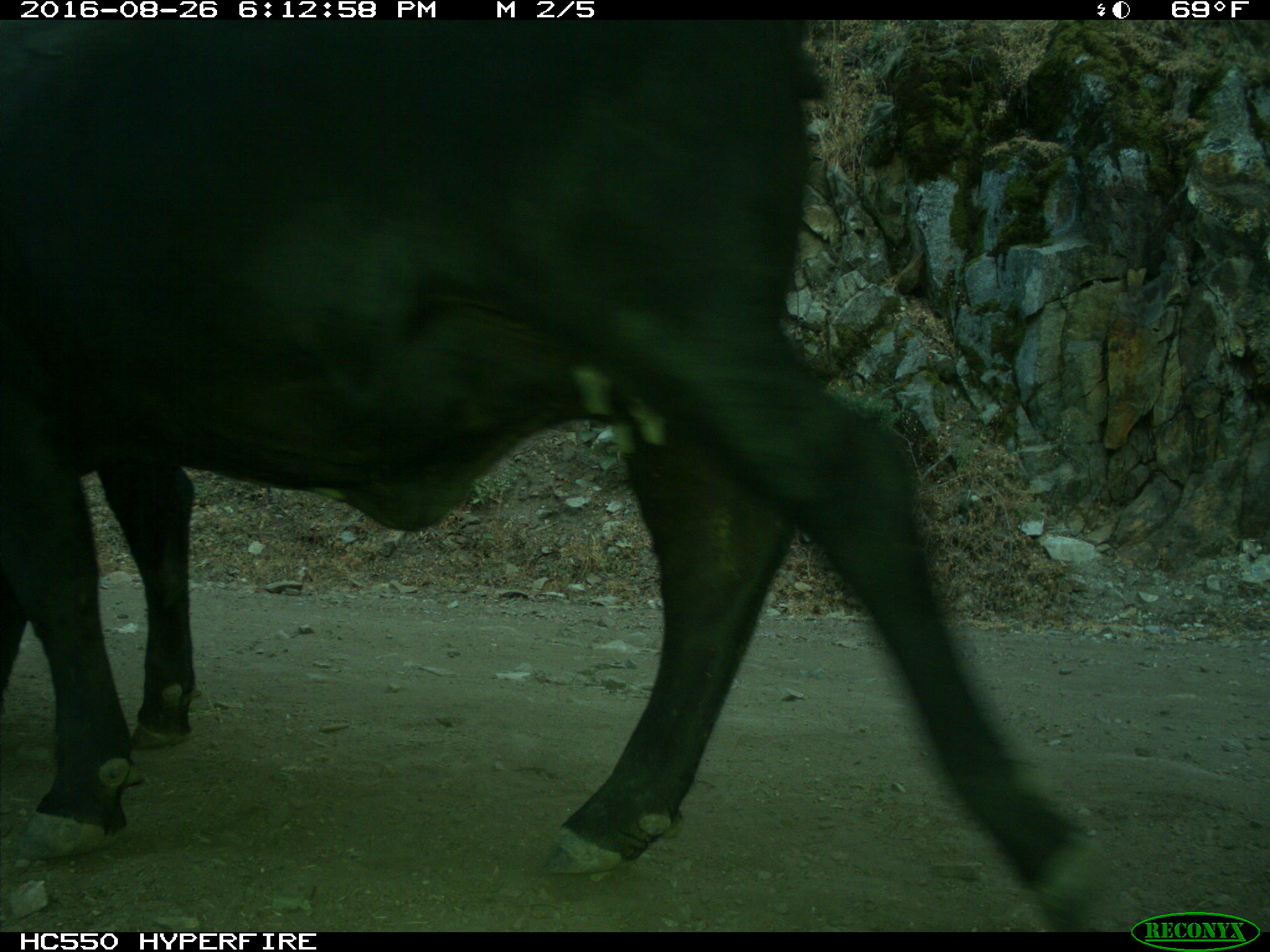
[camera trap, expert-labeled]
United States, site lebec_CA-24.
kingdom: Animalia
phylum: Chordata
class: Mammalia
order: Artiodactyla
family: Bovidae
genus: Bos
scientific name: Bos taurus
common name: domestic cow